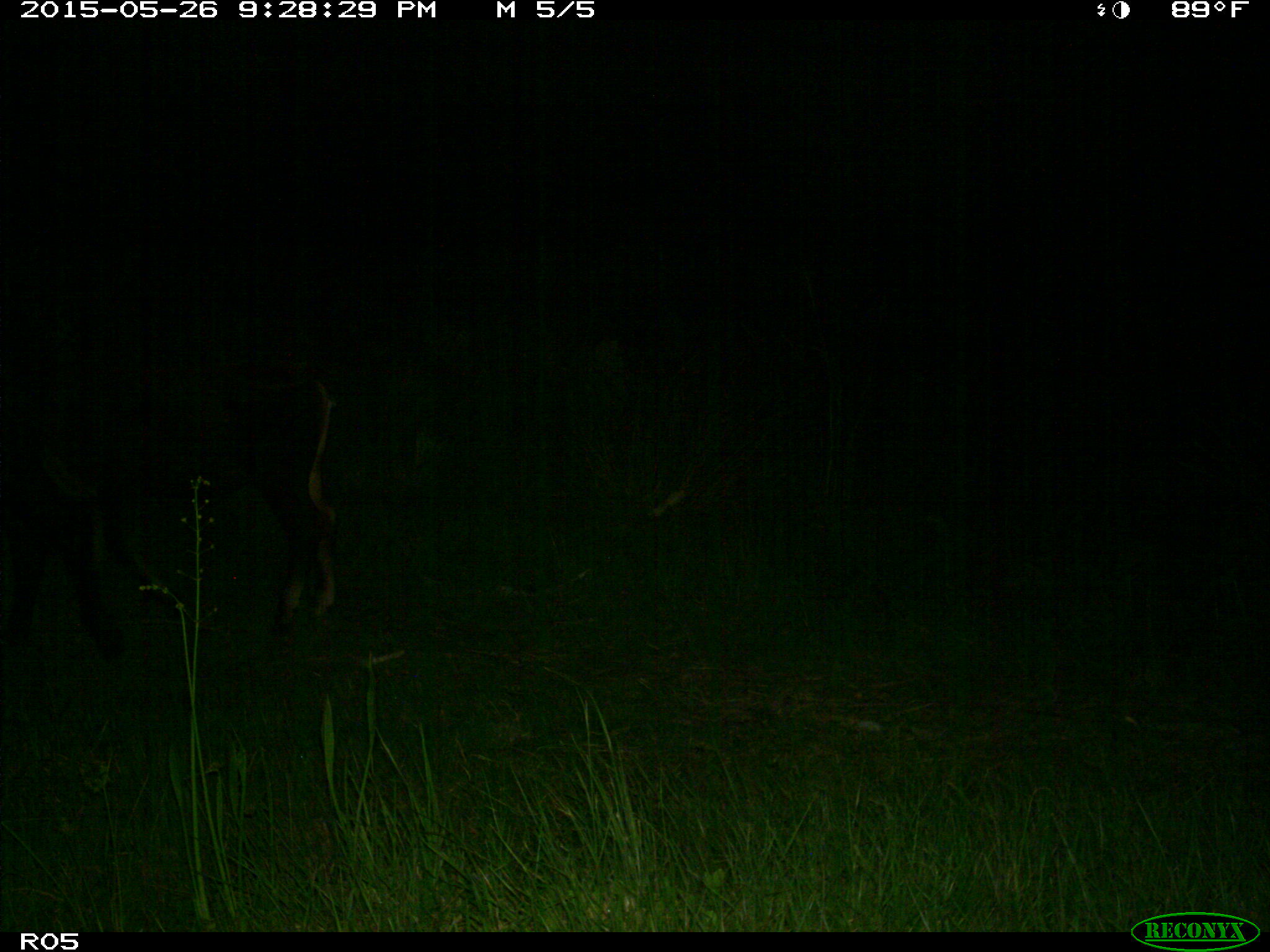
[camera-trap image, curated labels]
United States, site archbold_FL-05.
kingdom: Animalia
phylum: Chordata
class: Mammalia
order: Artiodactyla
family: Bovidae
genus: Bos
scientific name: Bos taurus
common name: domestic cow